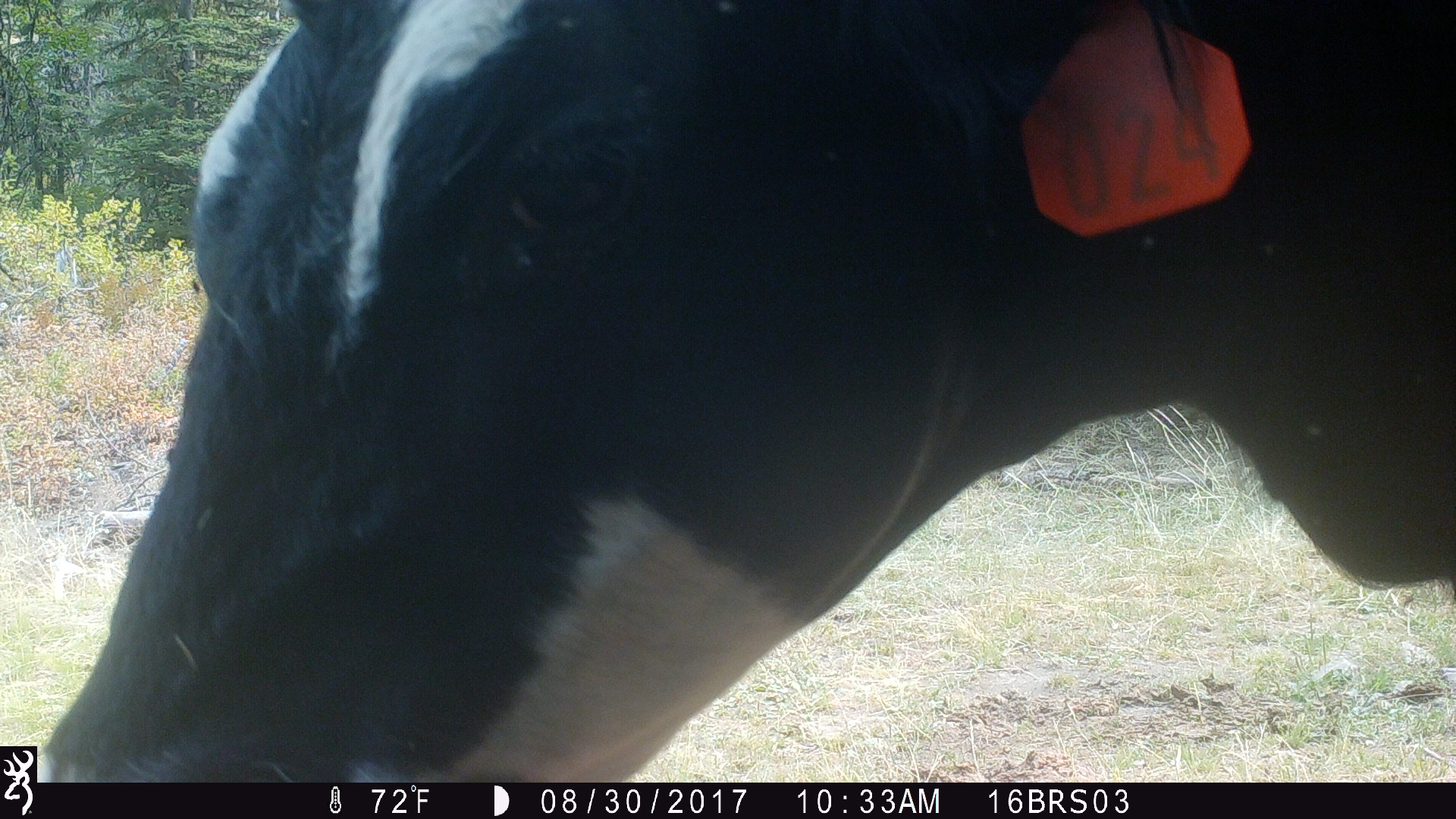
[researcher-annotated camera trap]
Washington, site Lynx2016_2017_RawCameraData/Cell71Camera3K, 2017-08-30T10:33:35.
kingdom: Animalia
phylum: Chordata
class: Mammalia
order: Artiodactyla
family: Bovidae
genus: Bos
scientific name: Bos taurus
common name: domestic cattle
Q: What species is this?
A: Domestic cattle (Bos taurus).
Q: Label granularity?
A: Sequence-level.